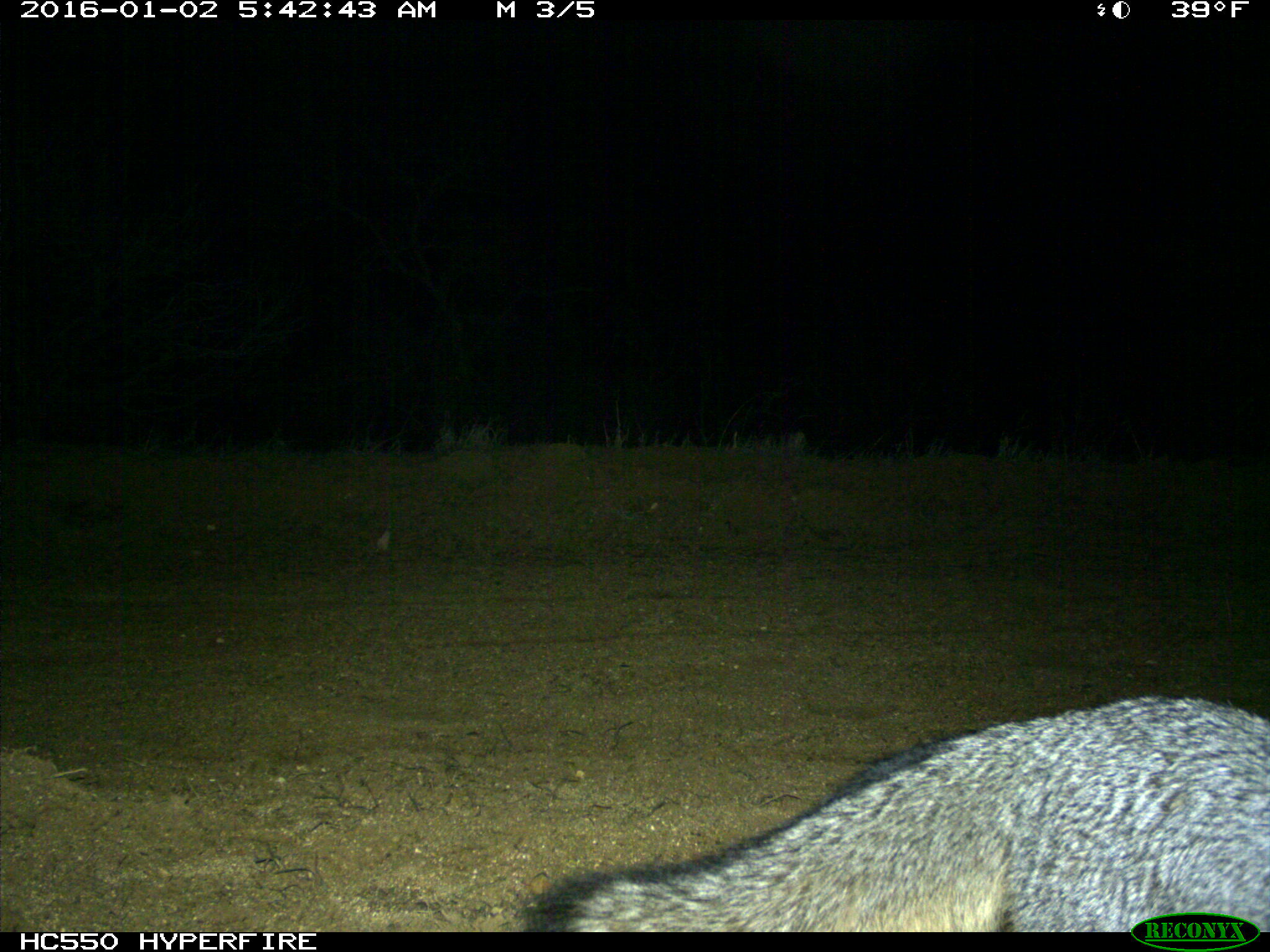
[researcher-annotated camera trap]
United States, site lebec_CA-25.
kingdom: Animalia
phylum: Chordata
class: Mammalia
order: Carnivora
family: Canidae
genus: Urocyon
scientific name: Urocyon cinereoargenteus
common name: gray fox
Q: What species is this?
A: Urocyon cinereoargenteus (gray fox).